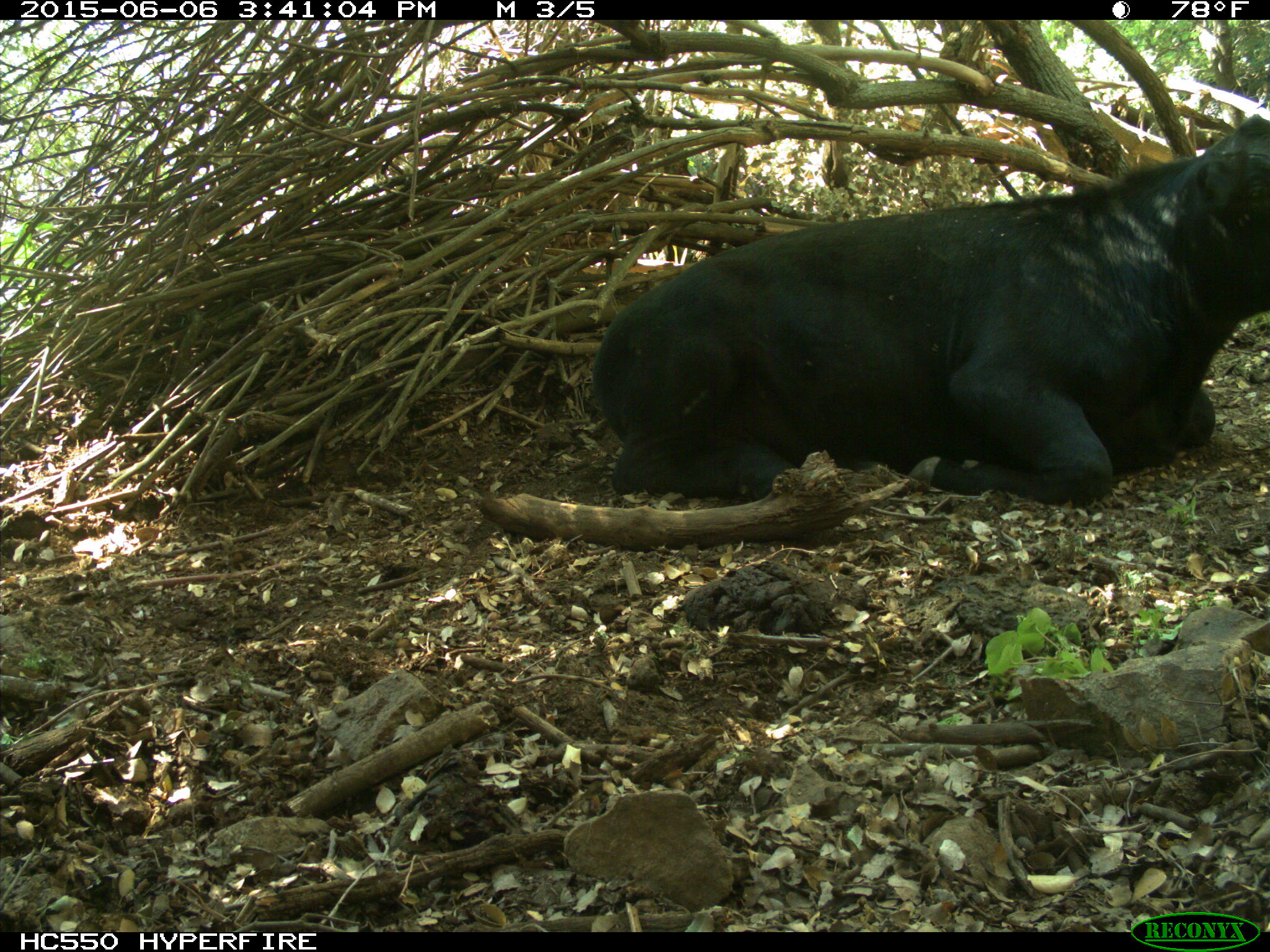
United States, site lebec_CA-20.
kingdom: Animalia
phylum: Chordata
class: Mammalia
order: Artiodactyla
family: Bovidae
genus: Bos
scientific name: Bos taurus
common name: domestic cow